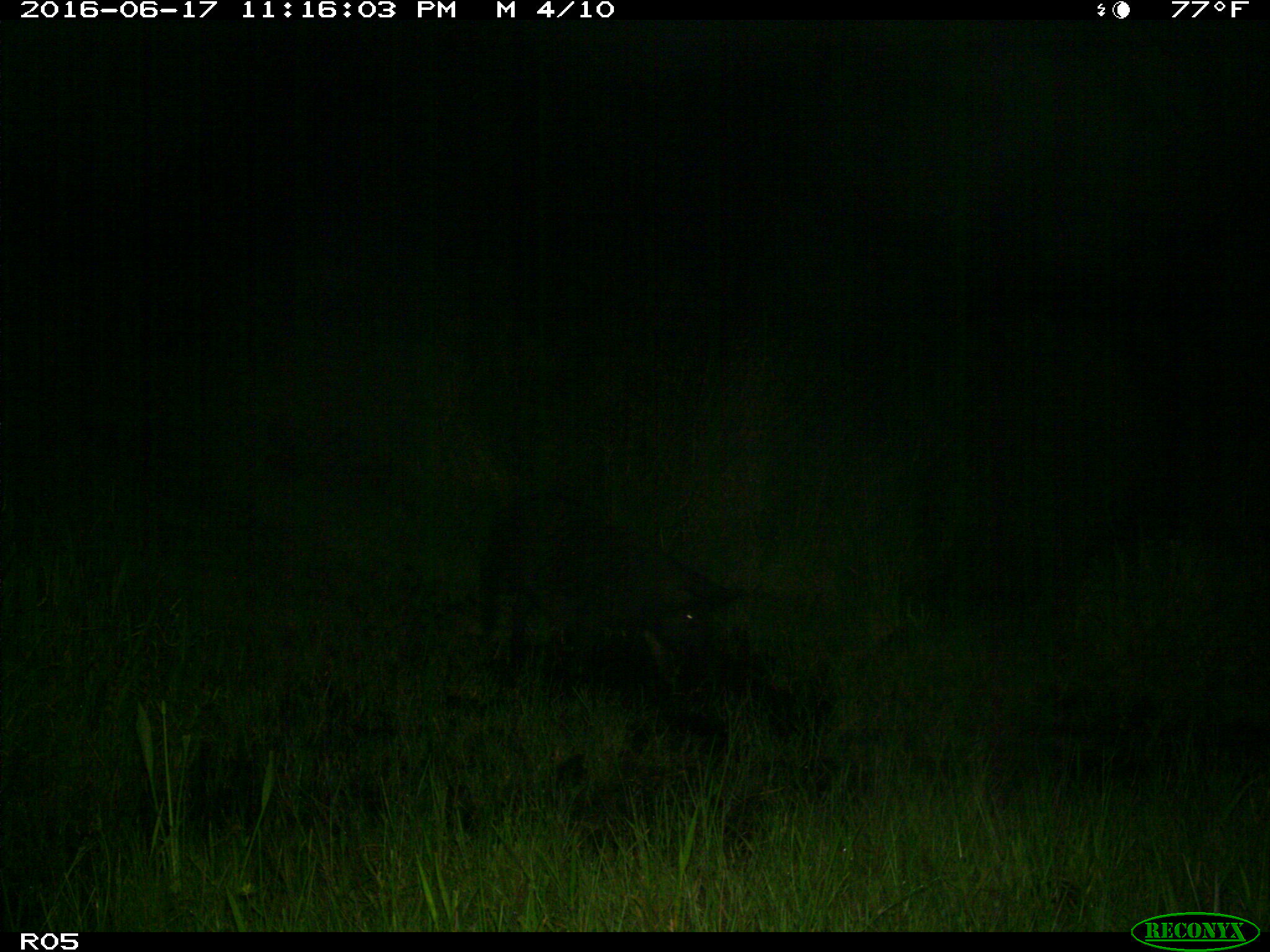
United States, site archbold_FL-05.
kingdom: Animalia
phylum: Chordata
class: Mammalia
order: Artiodactyla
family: Suidae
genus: Sus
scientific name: Sus scrofa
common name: wild boar